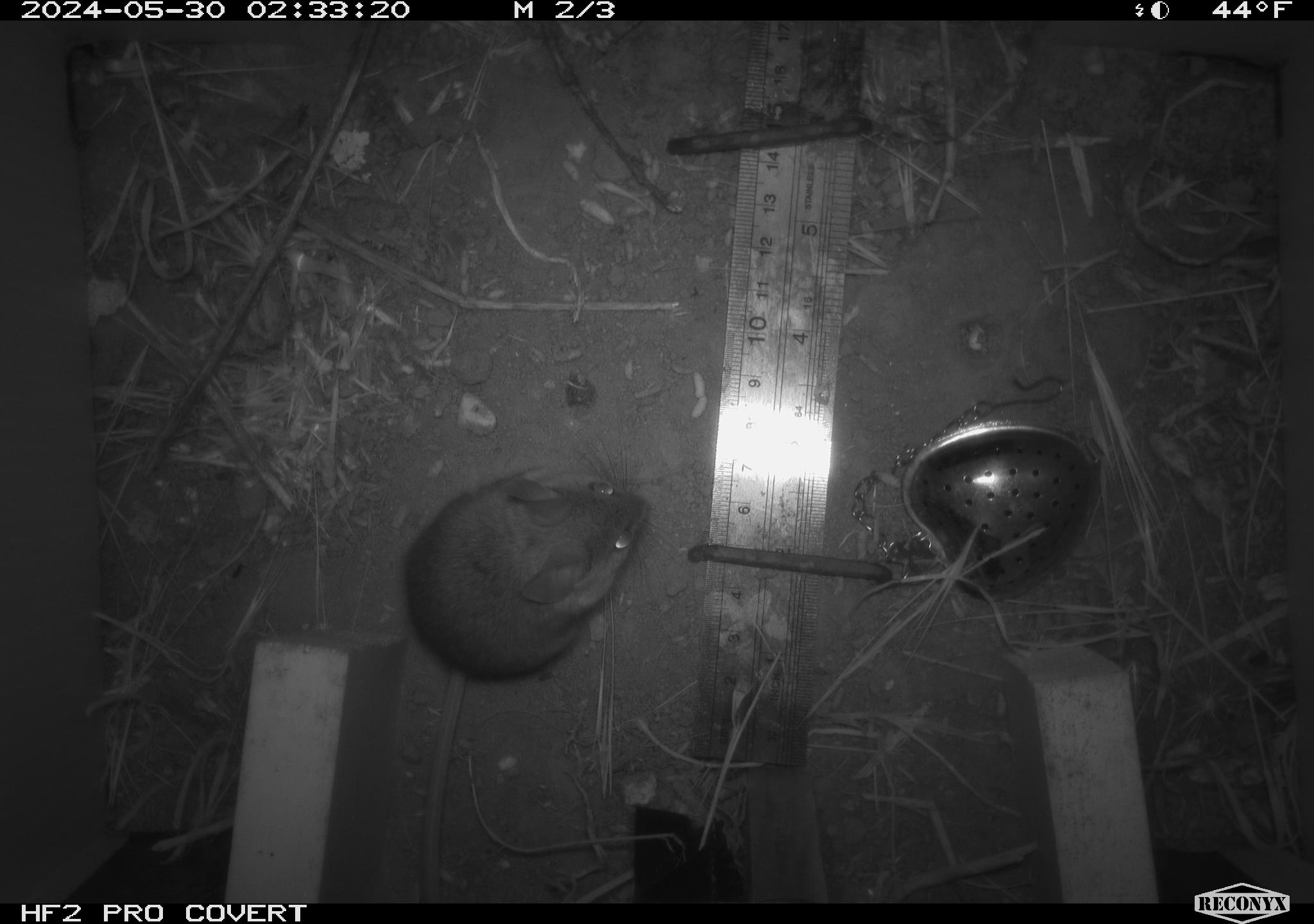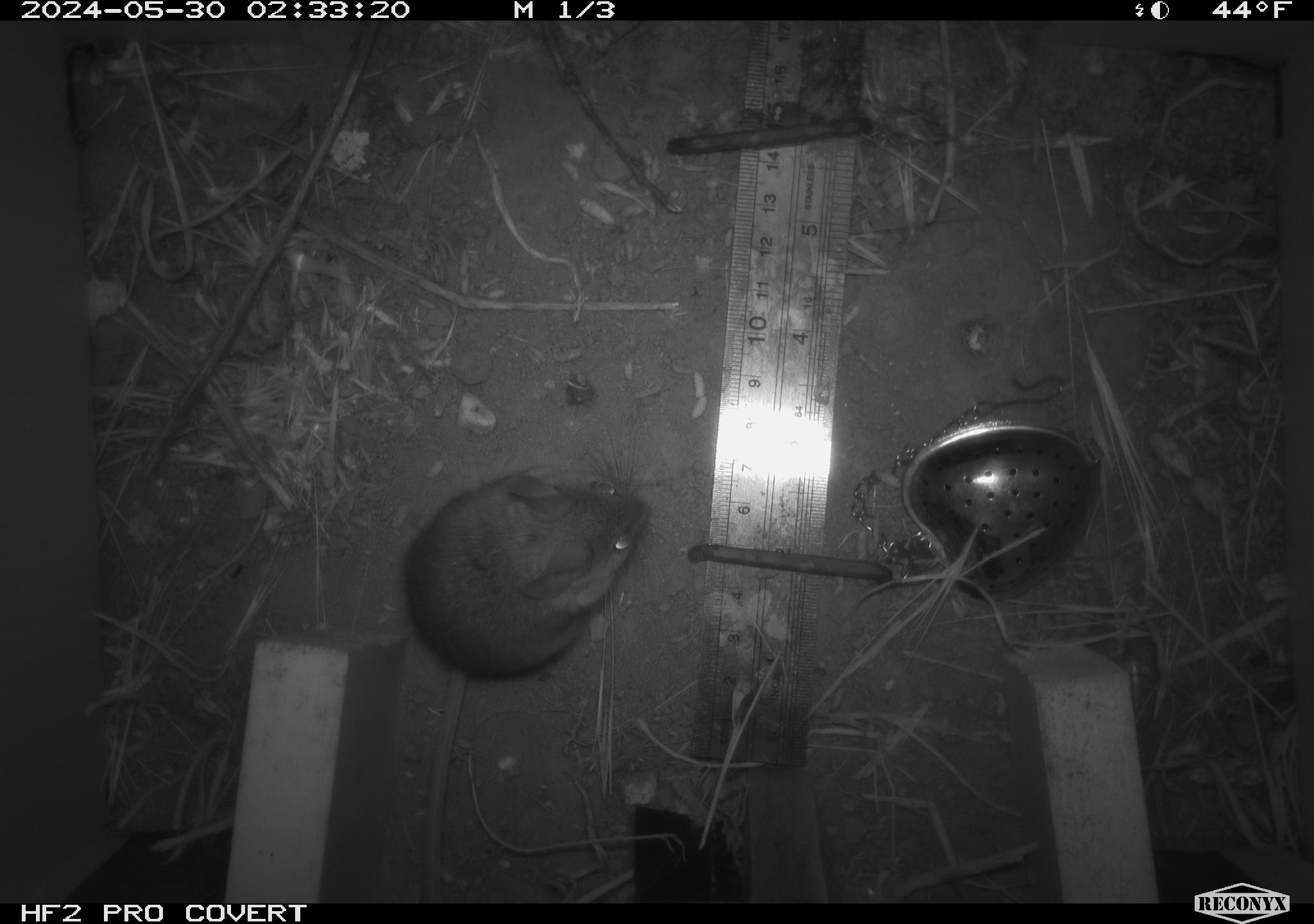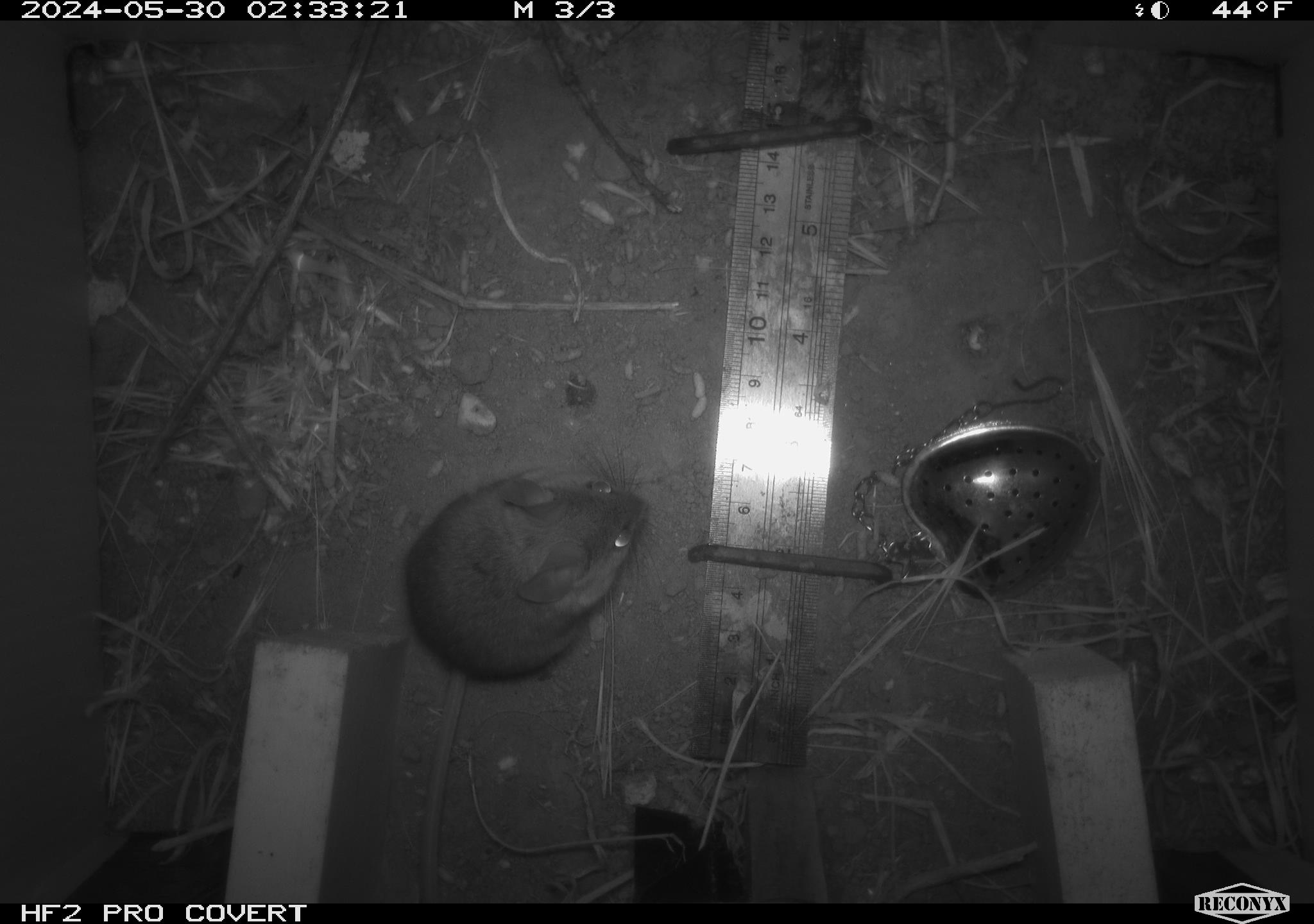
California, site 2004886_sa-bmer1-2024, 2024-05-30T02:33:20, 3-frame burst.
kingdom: Animalia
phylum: Chordata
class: Mammalia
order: Rodentia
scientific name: Rodentia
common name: mouse species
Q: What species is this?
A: Mouse species (Rodentia).